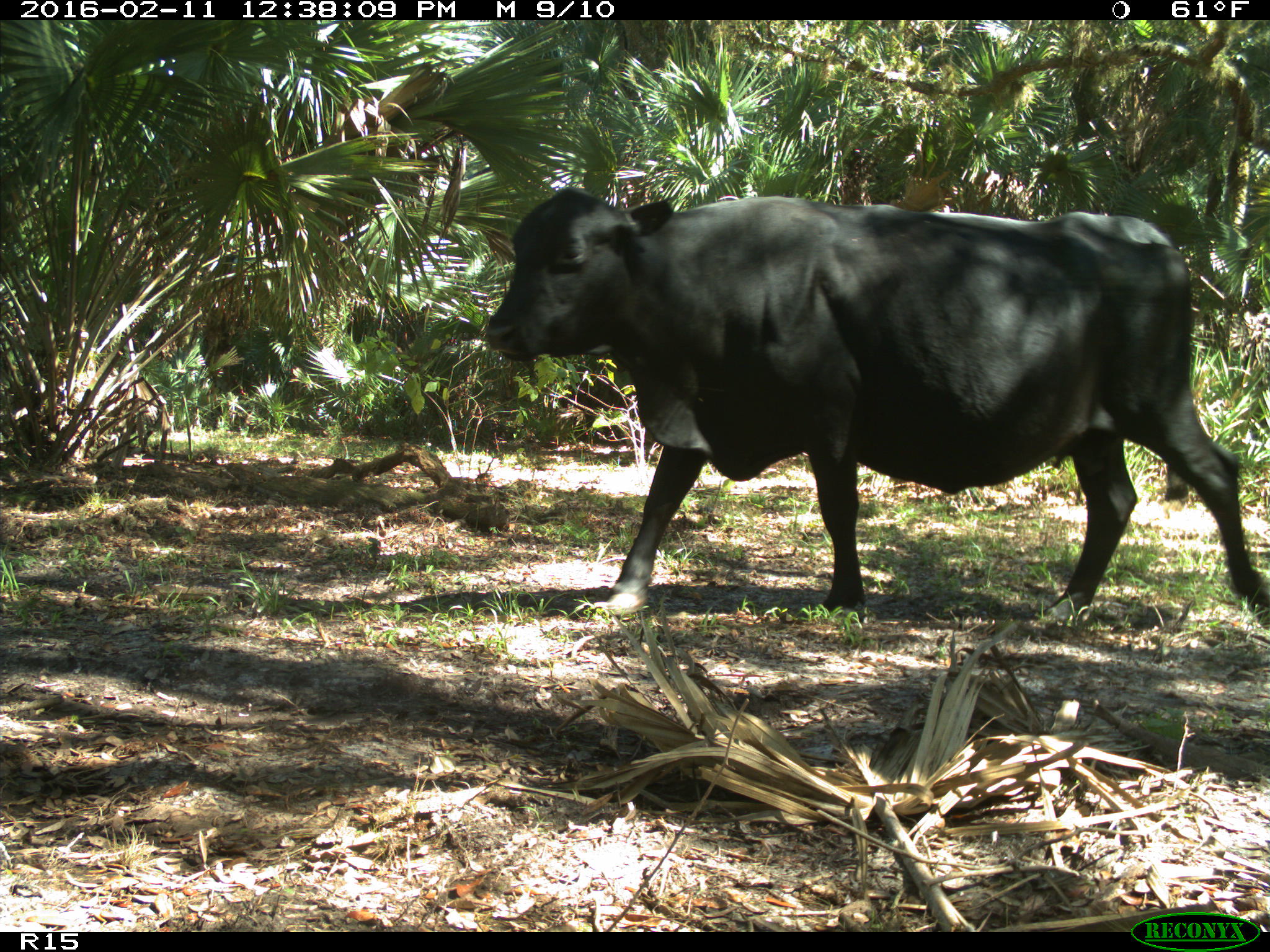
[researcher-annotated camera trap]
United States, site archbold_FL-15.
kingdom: Animalia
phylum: Chordata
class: Mammalia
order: Artiodactyla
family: Bovidae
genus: Bos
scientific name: Bos taurus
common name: domestic cow